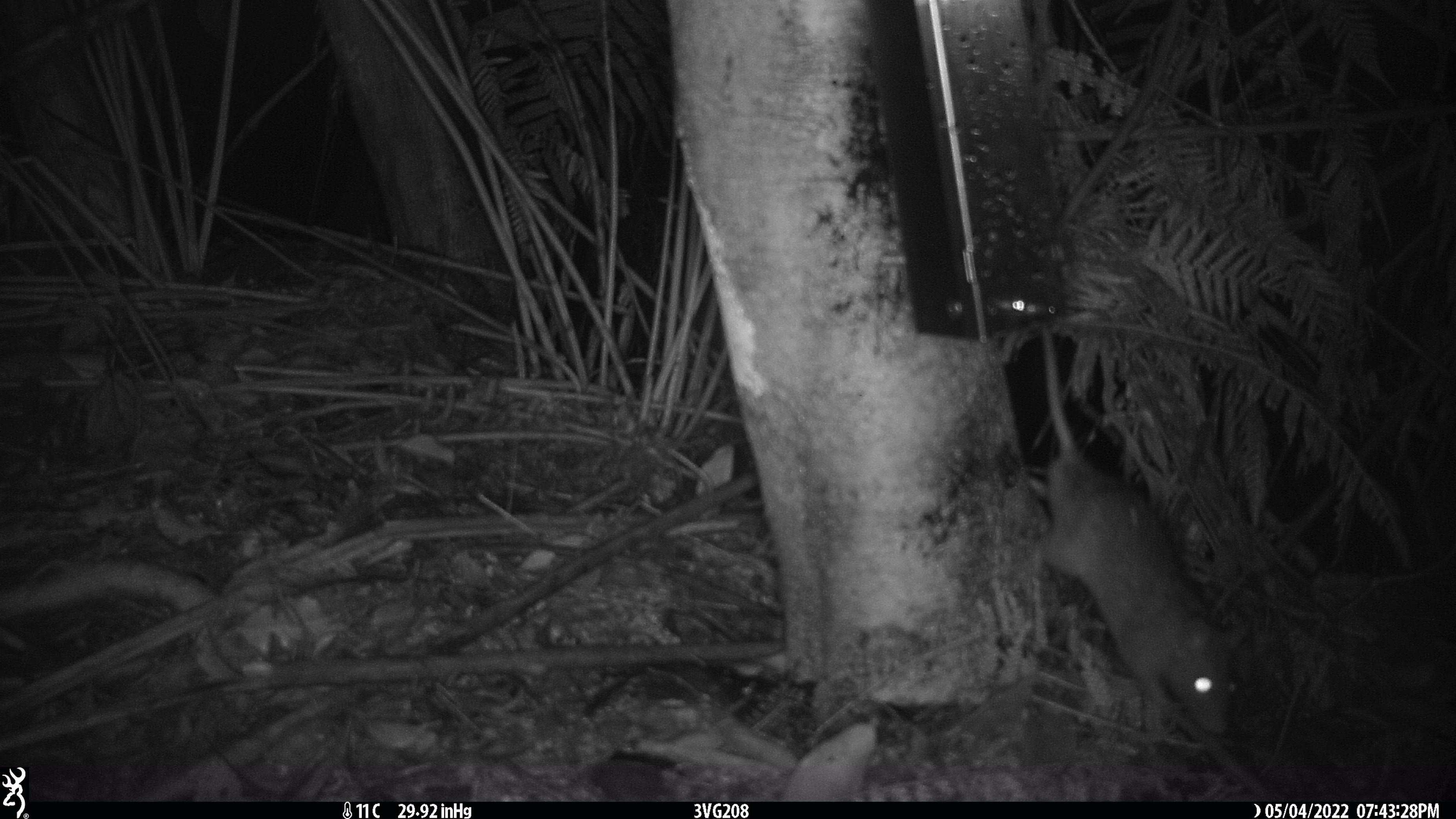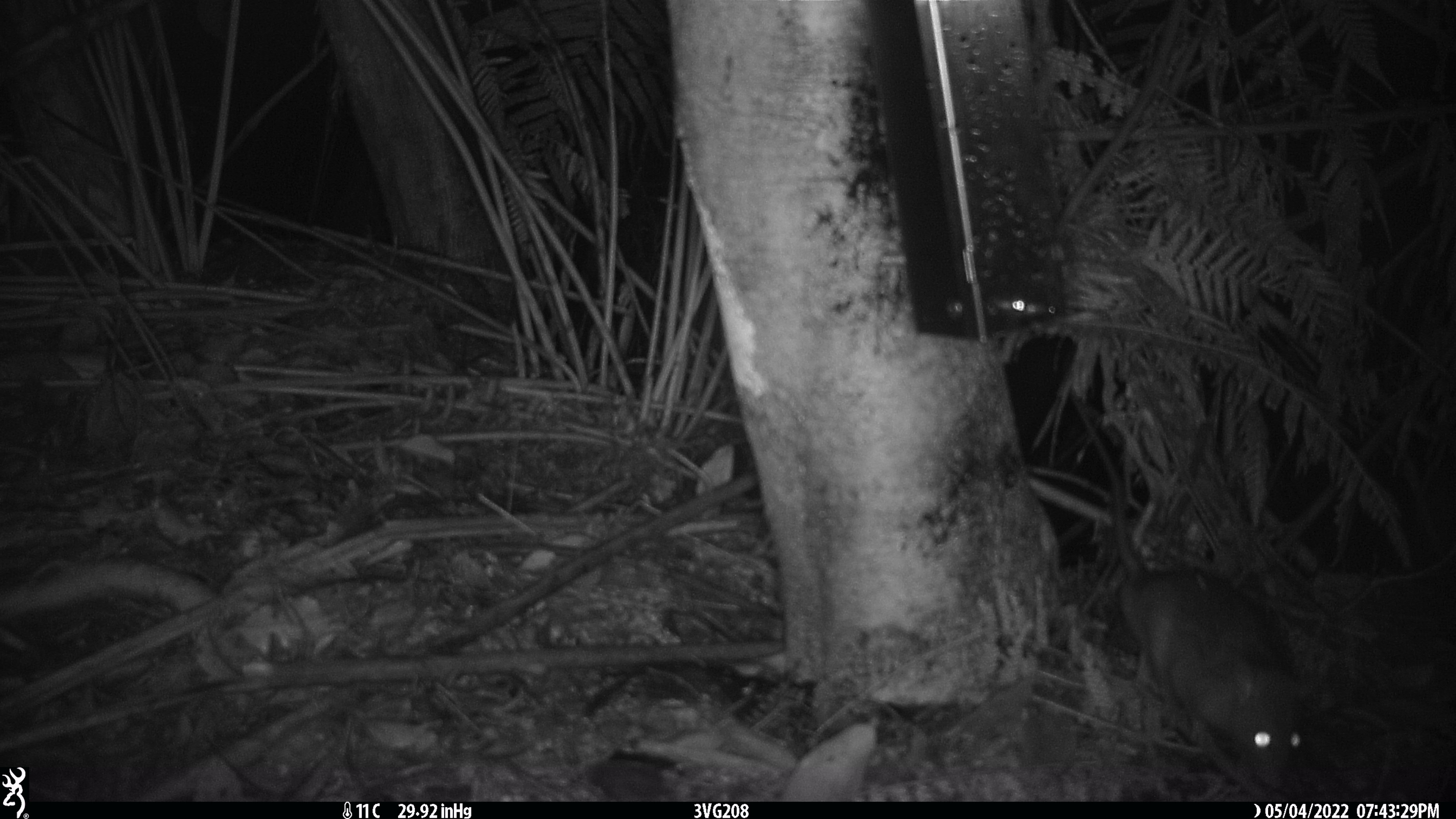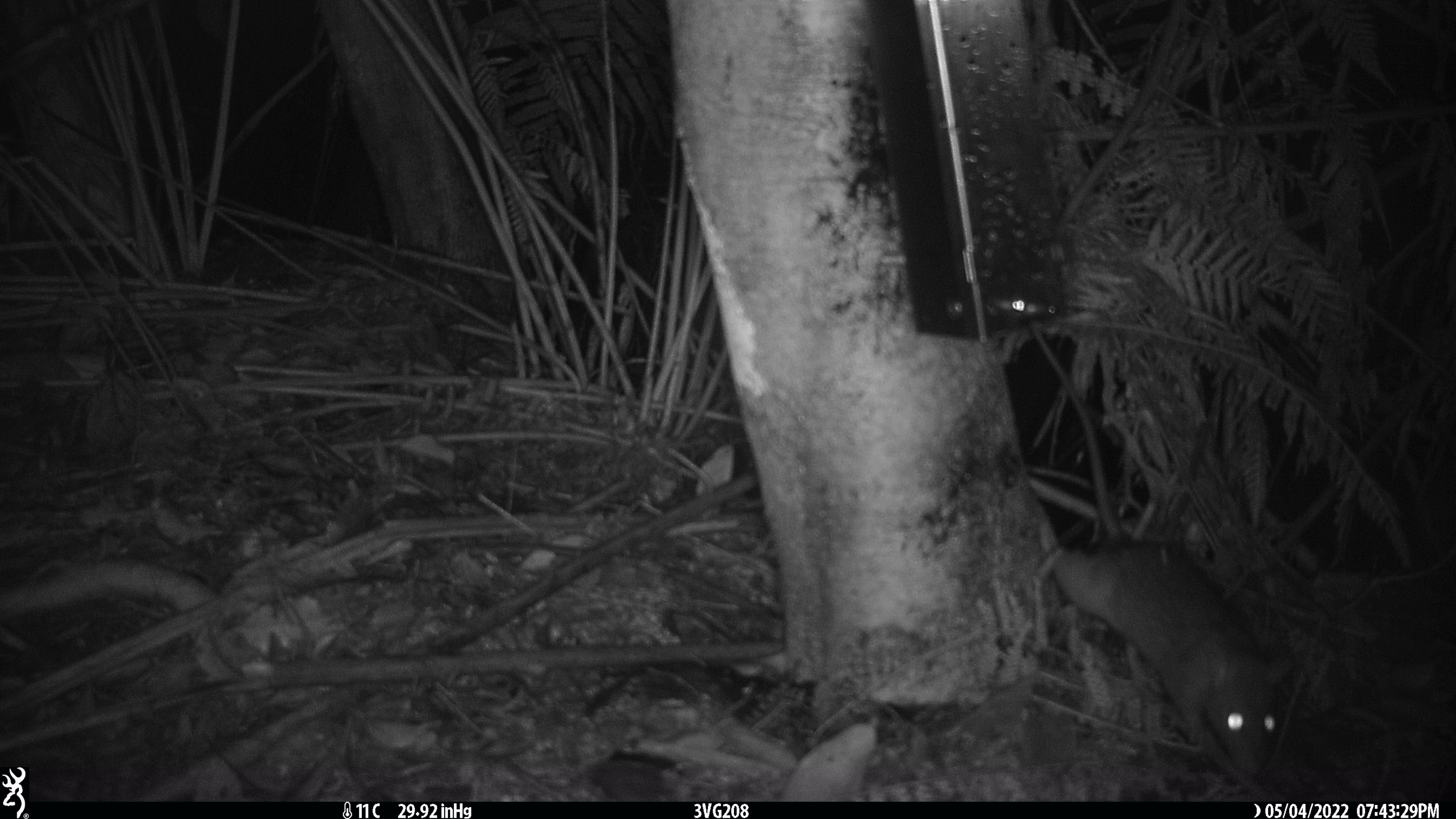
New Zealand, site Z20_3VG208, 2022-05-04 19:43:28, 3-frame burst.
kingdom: Animalia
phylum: Chordata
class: Mammalia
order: Rodentia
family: Muridae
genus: Rattus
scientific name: Rattus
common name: rat